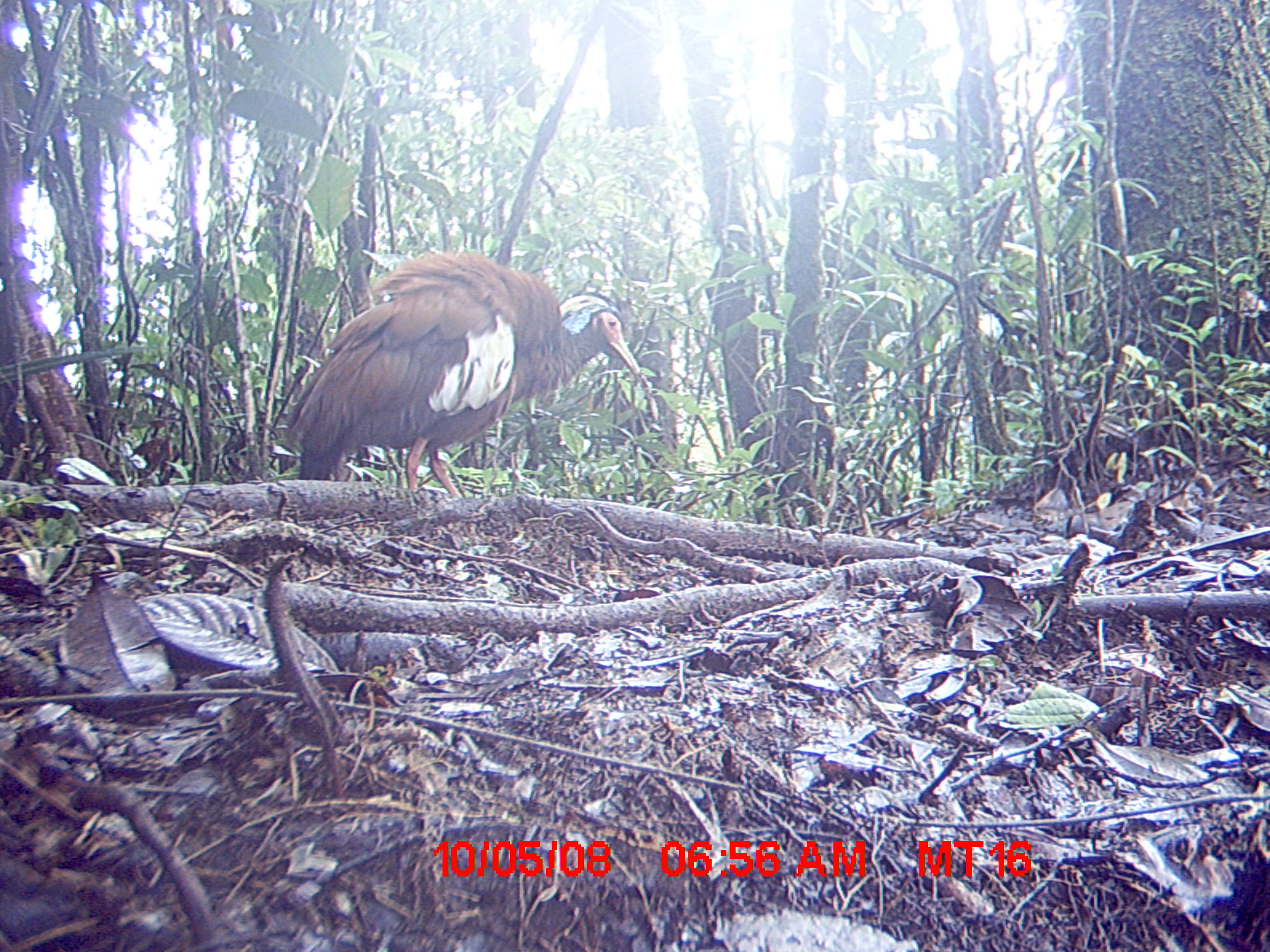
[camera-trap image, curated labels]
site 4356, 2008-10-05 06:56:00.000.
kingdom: Animalia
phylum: Chordata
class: Aves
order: Pelecaniformes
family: Threskiornithidae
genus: Lophotibis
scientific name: Lophotibis cristata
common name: madagascan ibis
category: lophotibis cristataa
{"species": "lophotibis cristataa (madagascan ibis) (Lophotibis cristata)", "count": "2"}